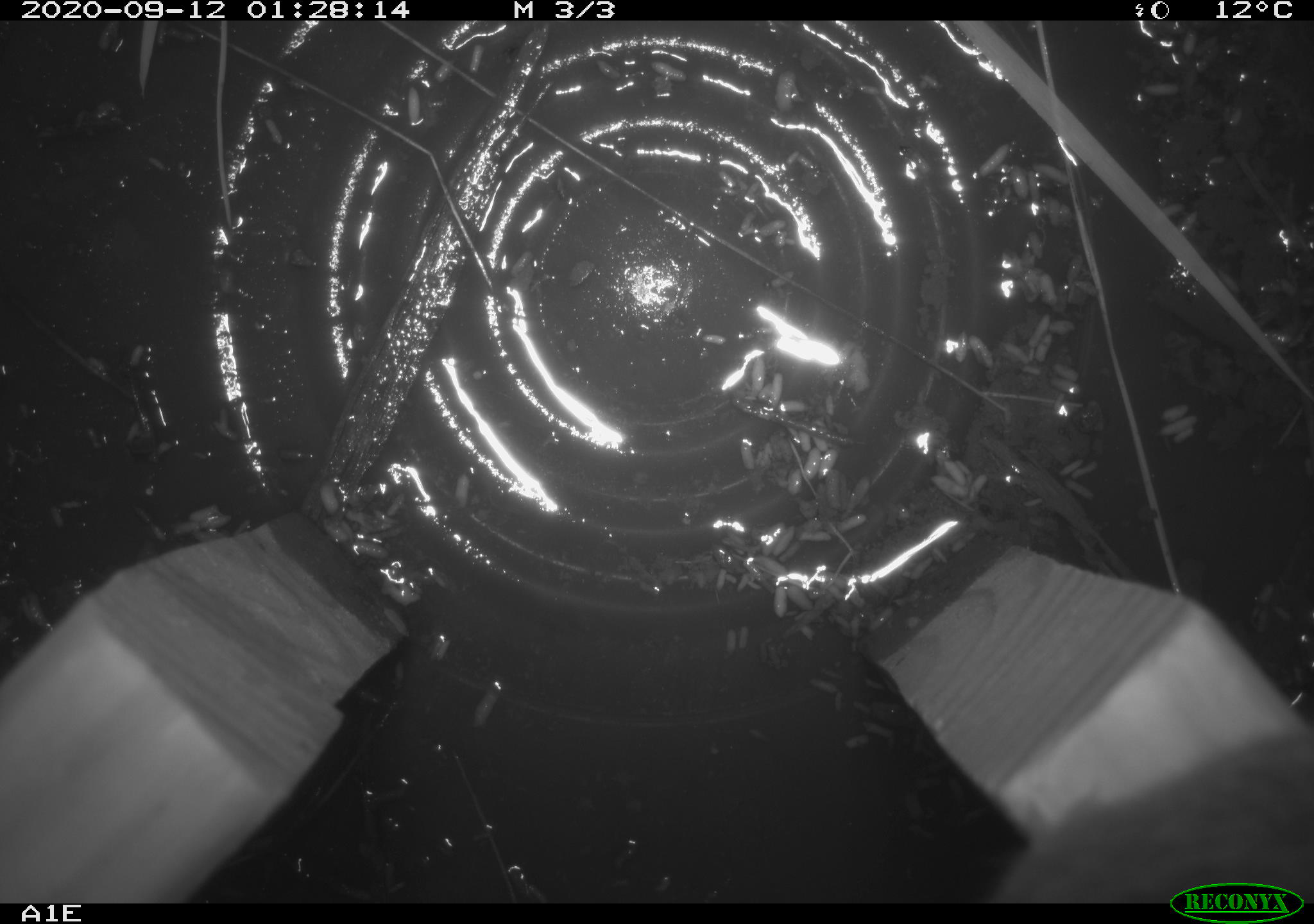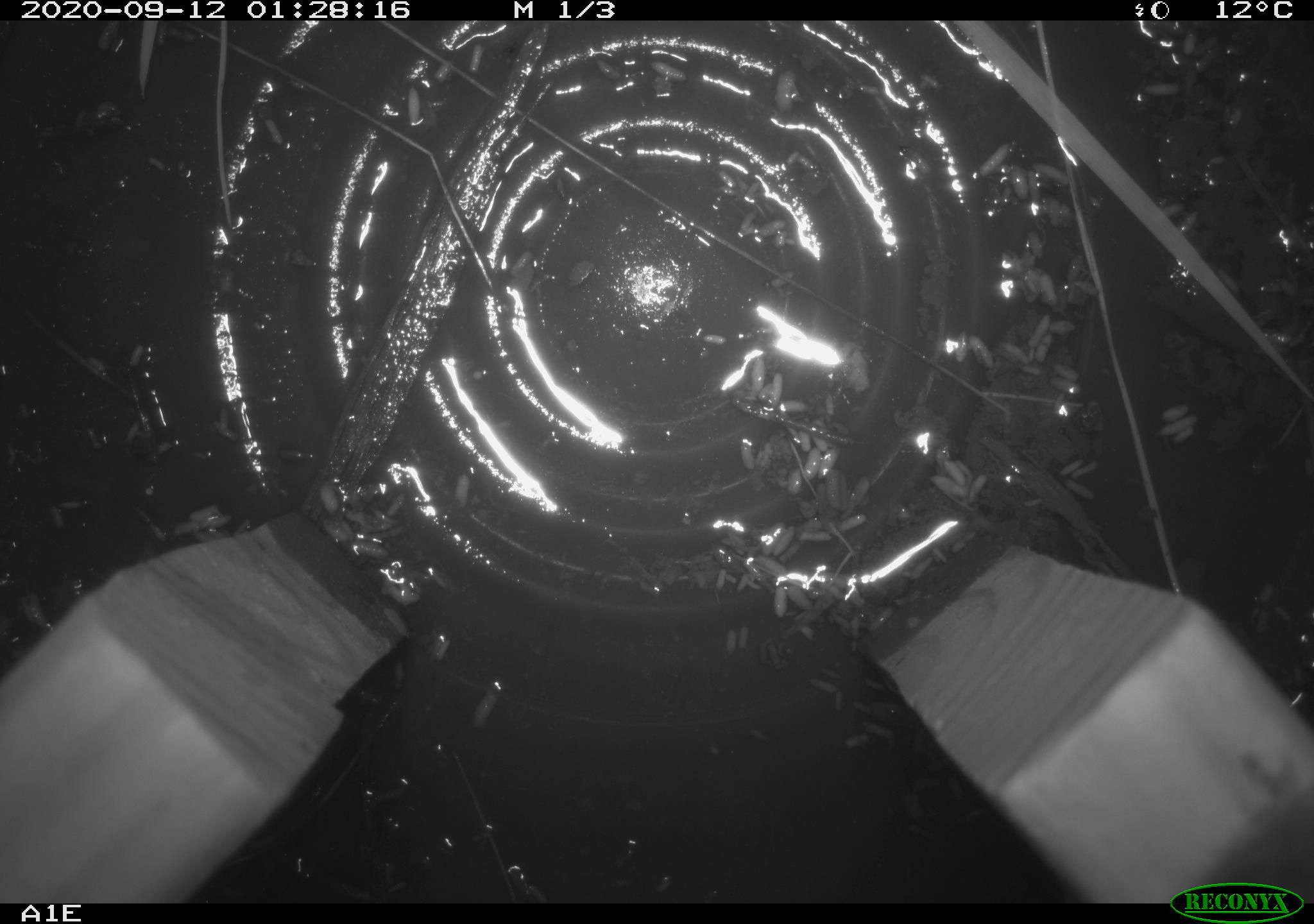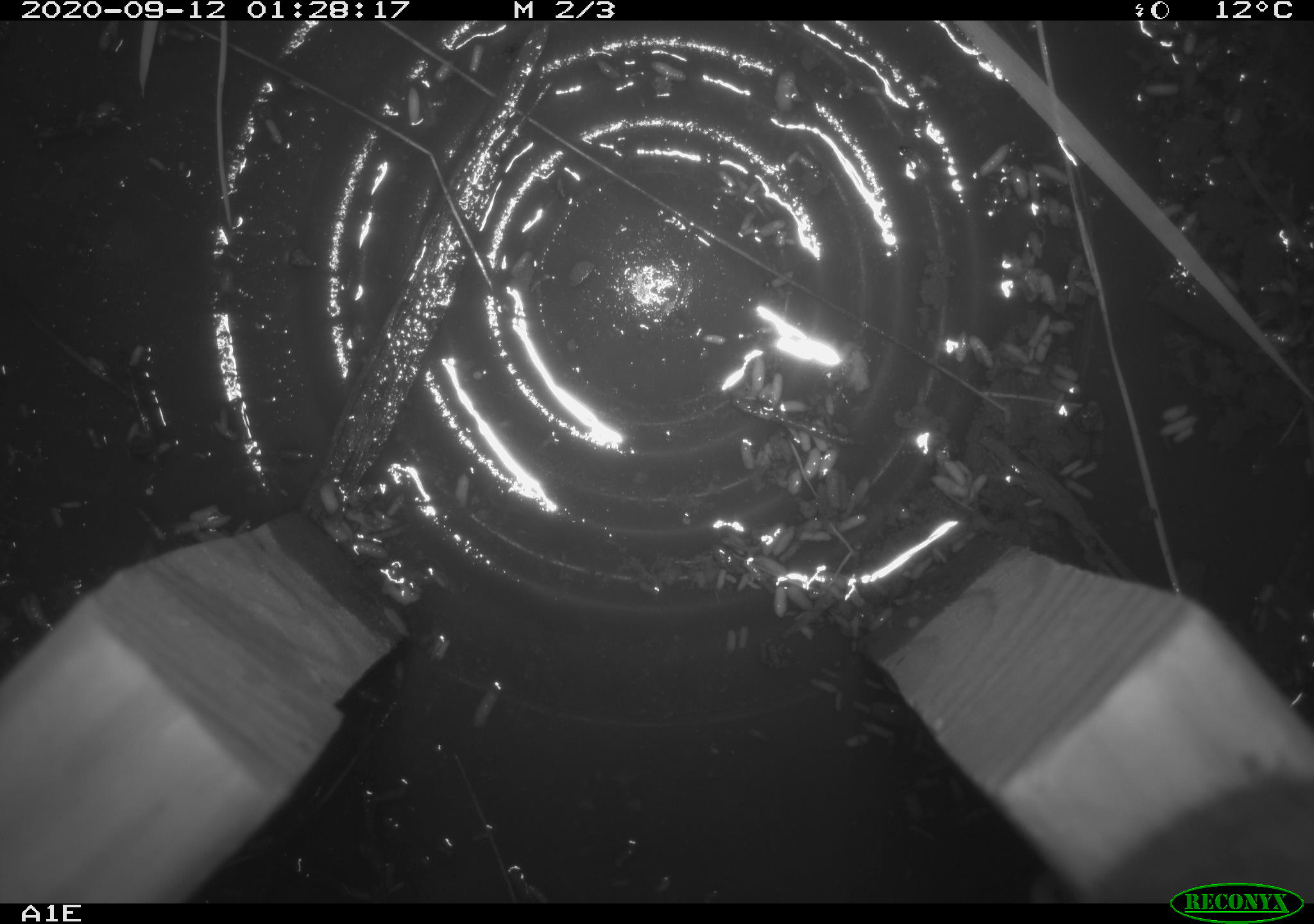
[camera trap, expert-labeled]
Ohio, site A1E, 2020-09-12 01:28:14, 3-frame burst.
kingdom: Animalia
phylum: Chordata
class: Mammalia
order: Rodentia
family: Cricetidae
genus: Microtus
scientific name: Microtus pennsylvanicus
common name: meadow vole